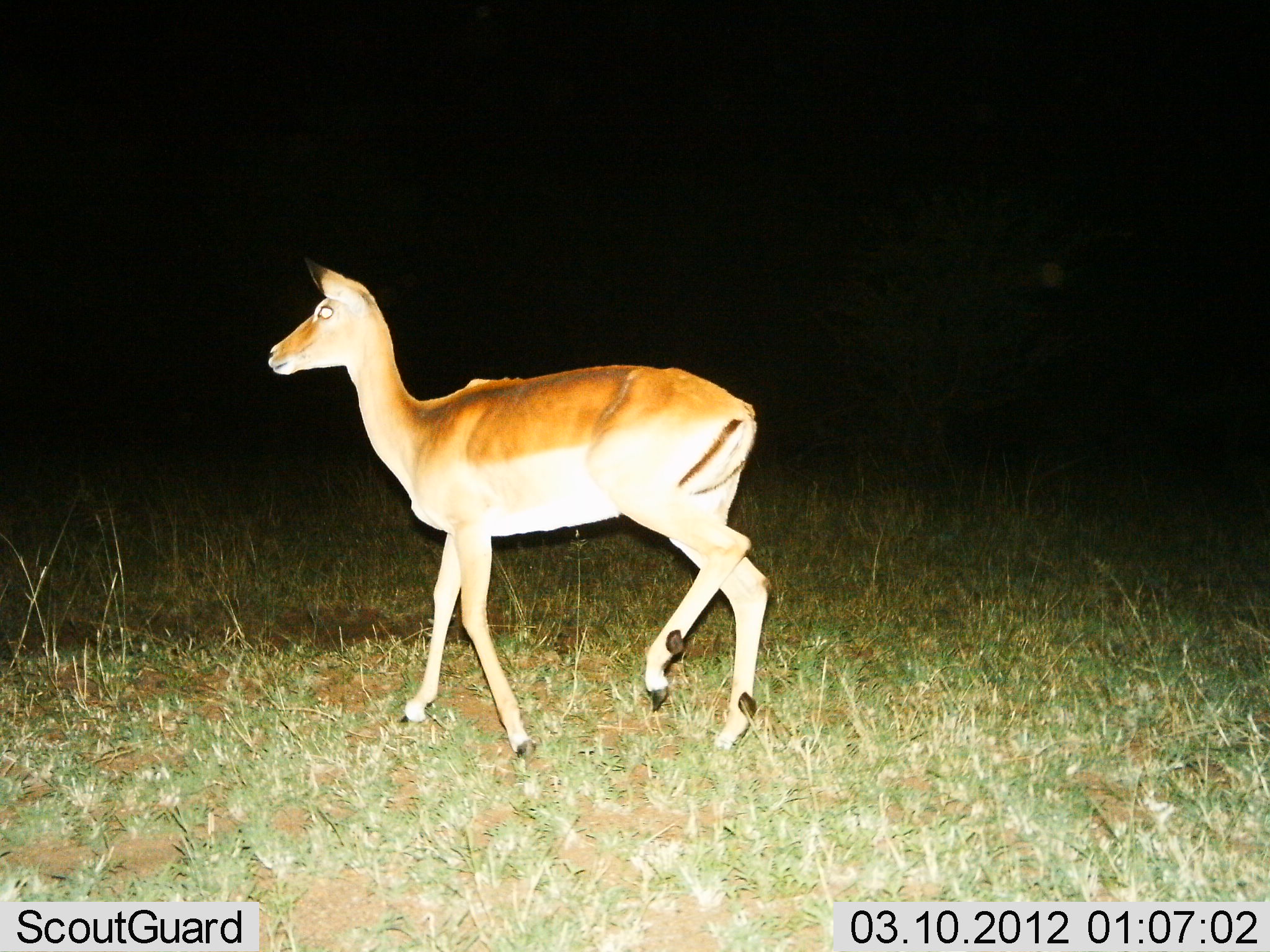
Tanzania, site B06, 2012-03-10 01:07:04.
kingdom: Animalia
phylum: Chordata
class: Mammalia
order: Artiodactyla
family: Bovidae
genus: Aepyceros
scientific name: Aepyceros melampus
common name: impala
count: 1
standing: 27%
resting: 0%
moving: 73%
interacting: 0%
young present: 0%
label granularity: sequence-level